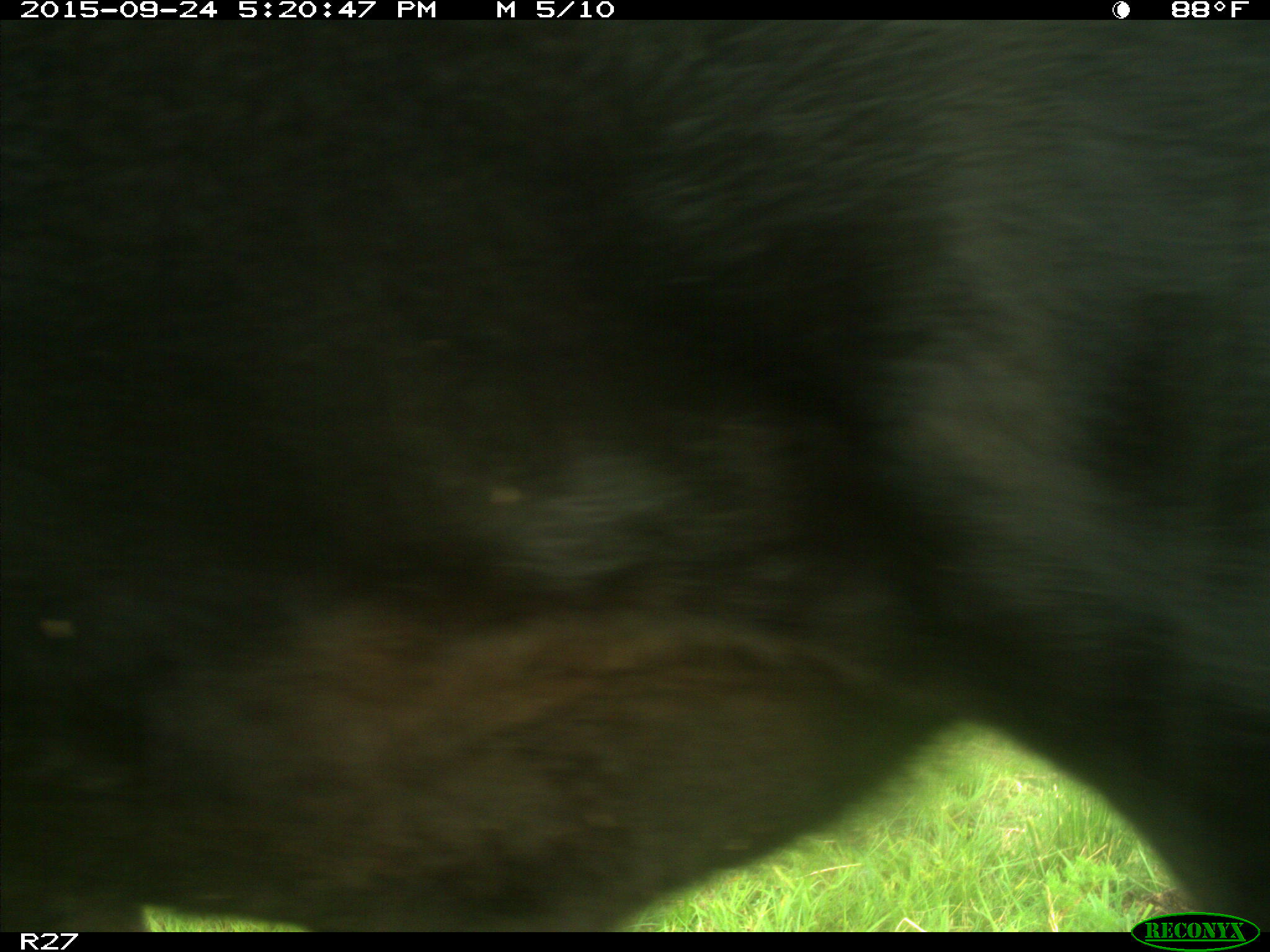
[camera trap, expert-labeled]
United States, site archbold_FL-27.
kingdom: Animalia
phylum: Chordata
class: Mammalia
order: Artiodactyla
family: Bovidae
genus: Bos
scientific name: Bos taurus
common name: domestic cow